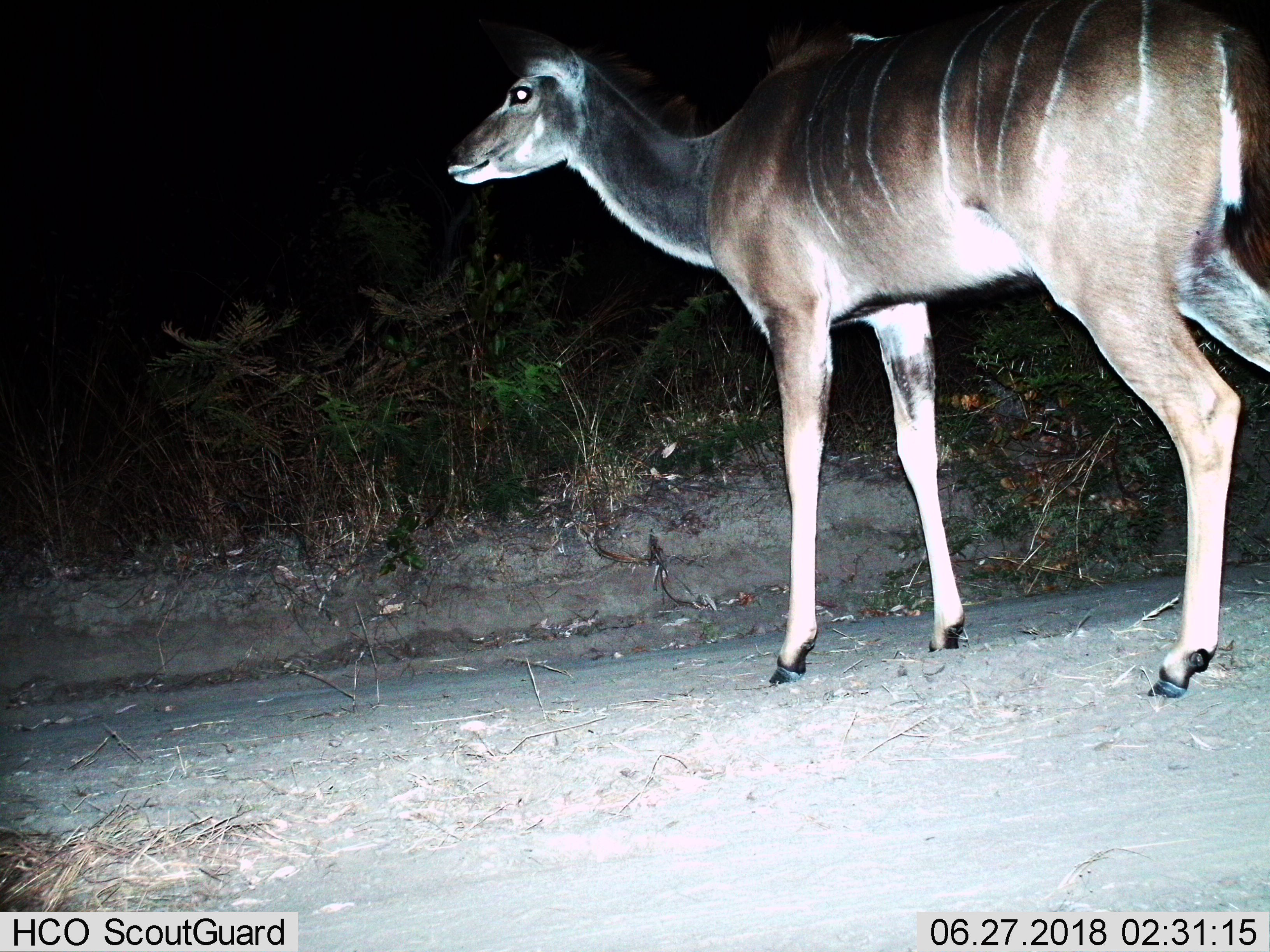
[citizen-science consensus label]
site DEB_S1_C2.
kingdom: Animalia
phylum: Chordata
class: Mammalia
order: Artiodactyla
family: Bovidae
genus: Tragelaphus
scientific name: Tragelaphus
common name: kudu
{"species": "kudu (Tragelaphus)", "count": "1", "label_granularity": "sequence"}